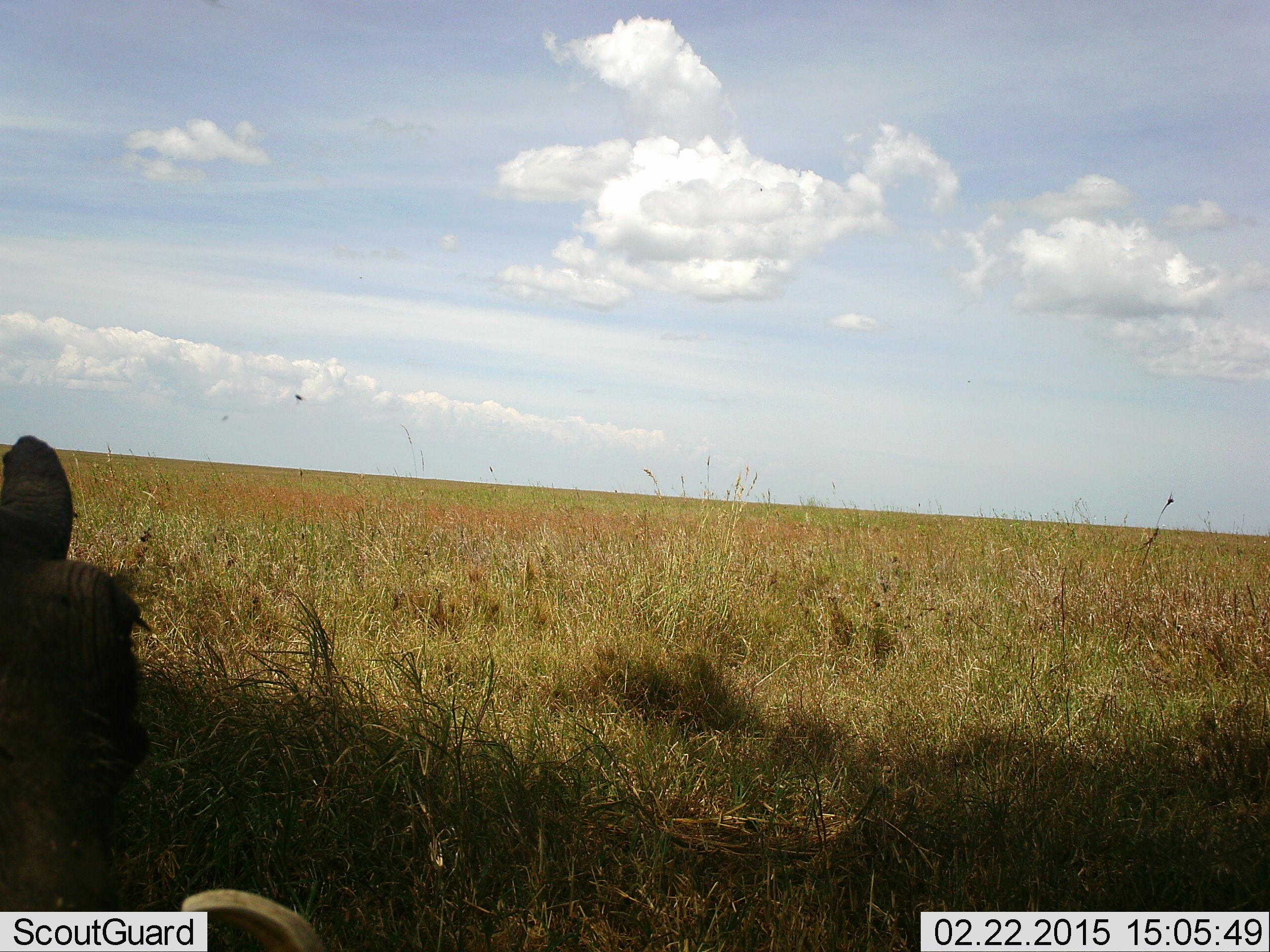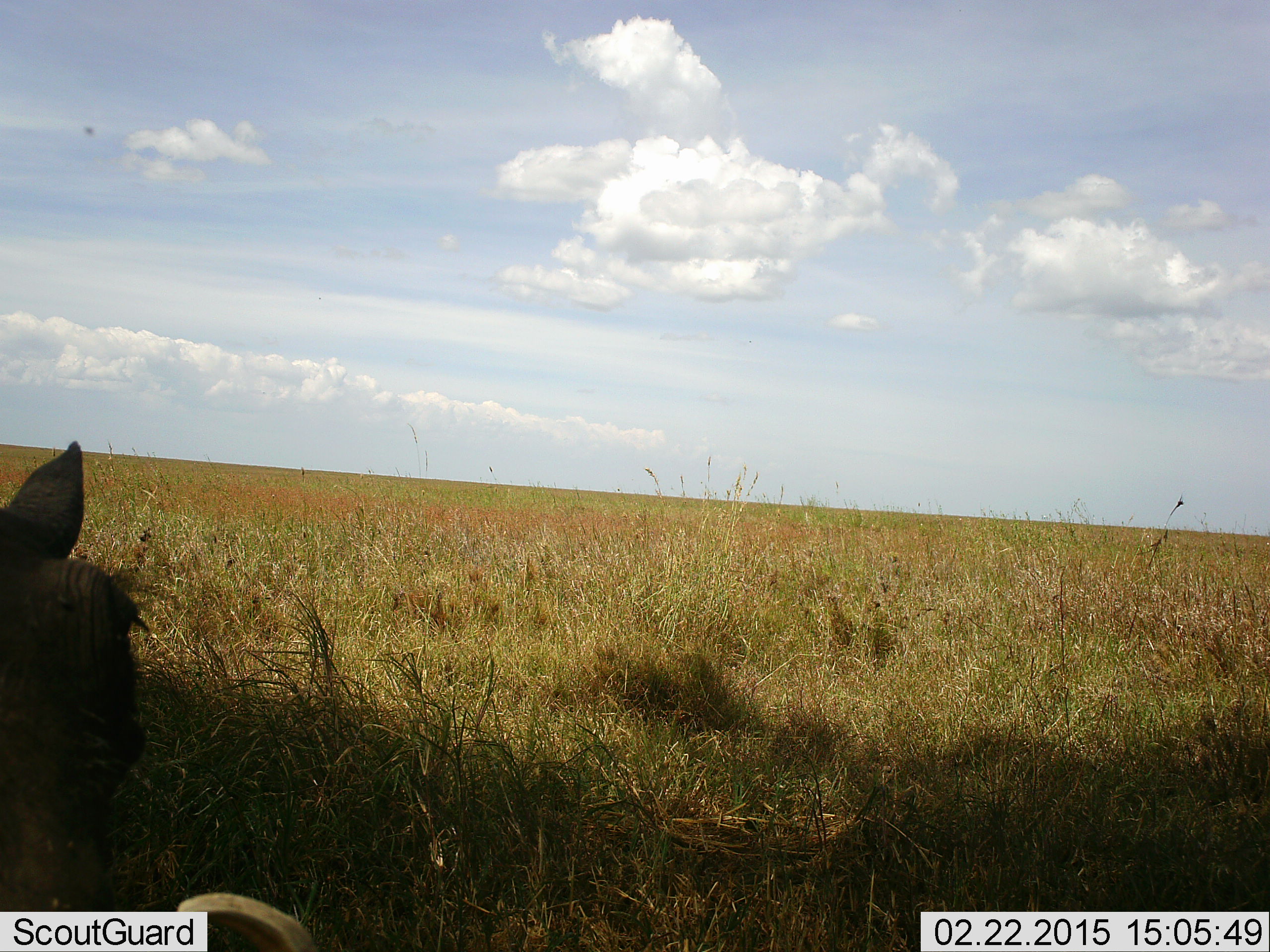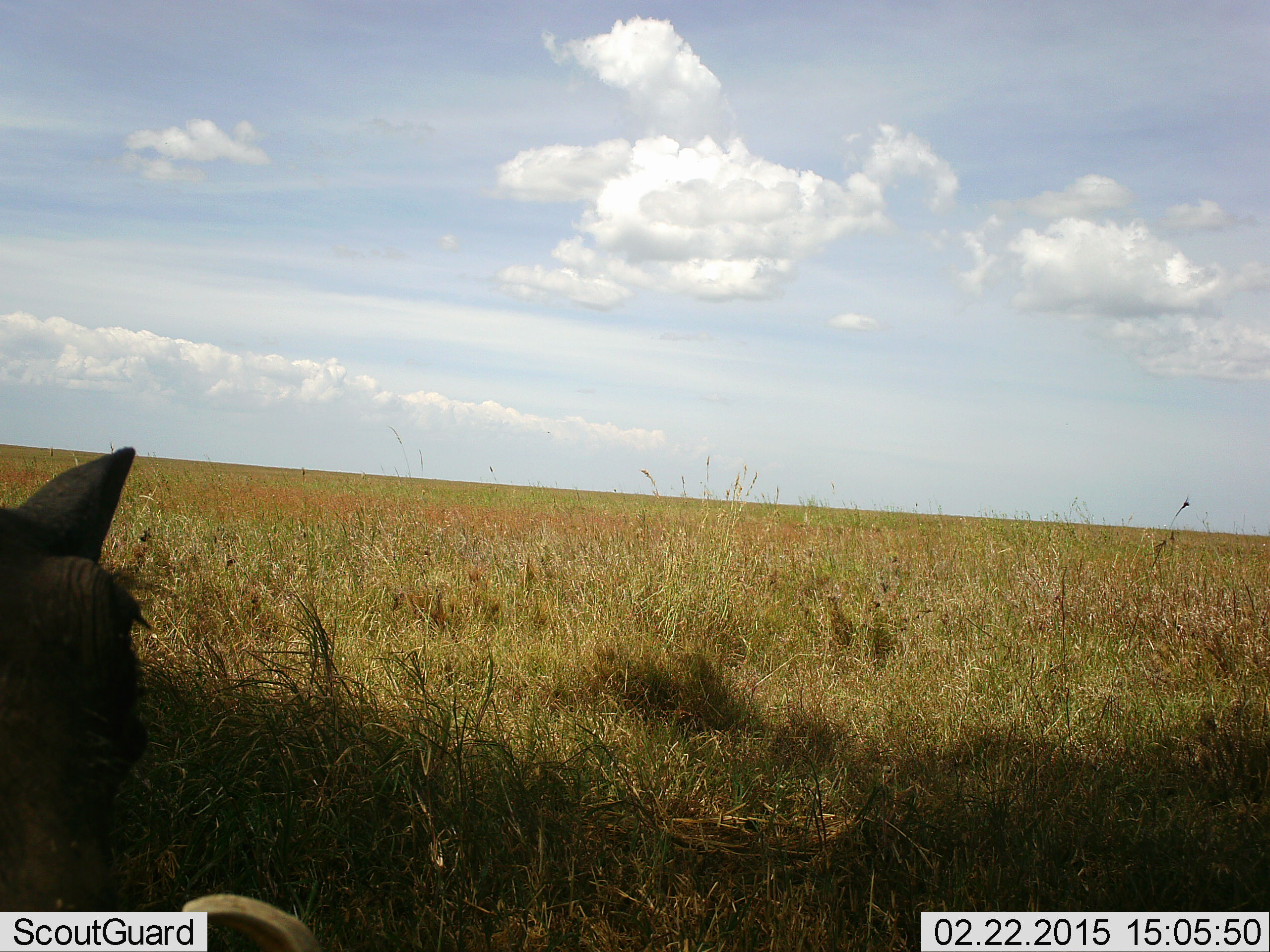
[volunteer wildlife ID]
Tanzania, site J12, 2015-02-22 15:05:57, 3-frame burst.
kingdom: Animalia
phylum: Chordata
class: Mammalia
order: Artiodactyla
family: Bovidae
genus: Connochaetes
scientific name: Connochaetes taurinus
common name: blue wildebeest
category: wildebeest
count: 1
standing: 20%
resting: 80%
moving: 0%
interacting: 0%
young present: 0%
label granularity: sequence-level